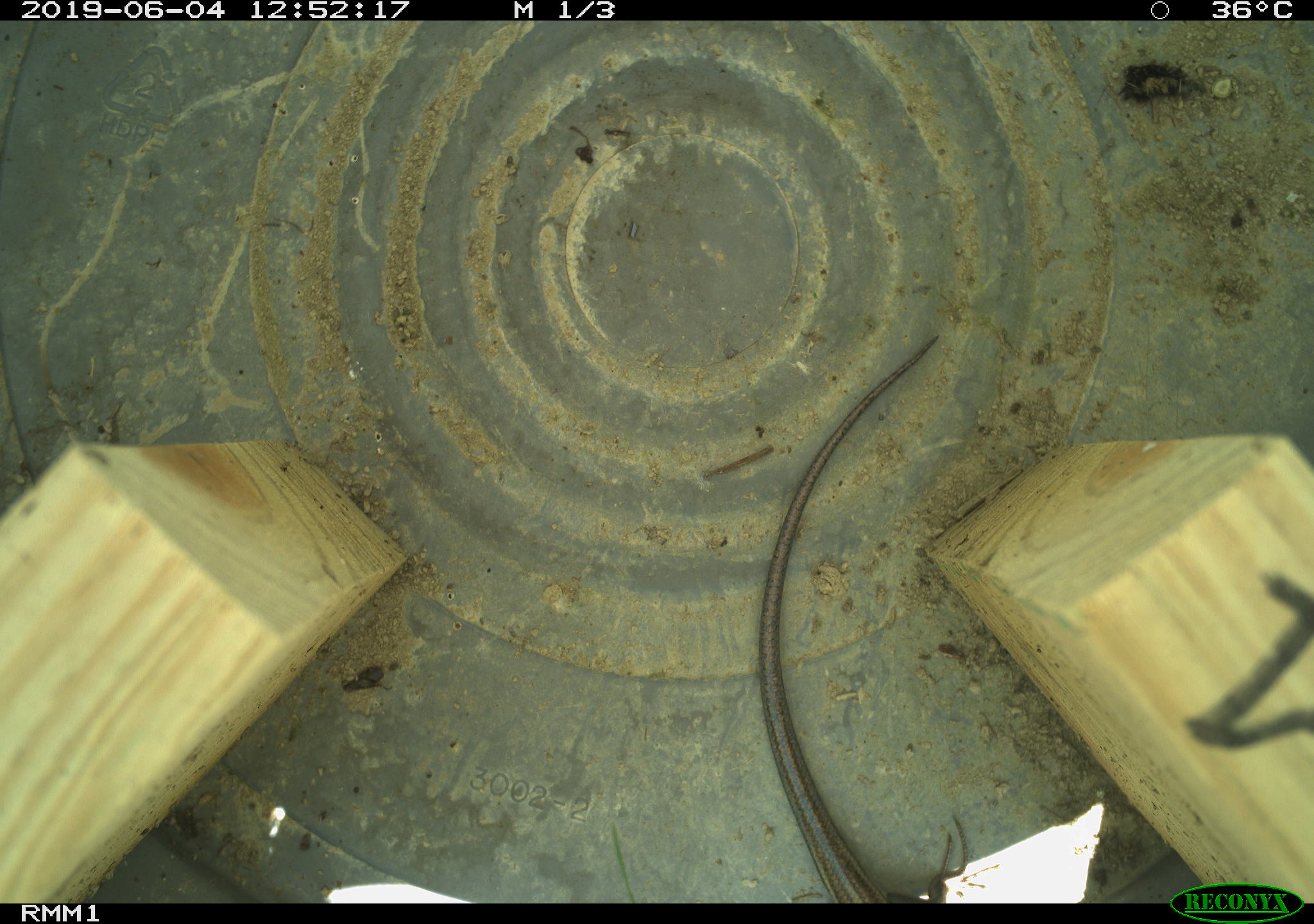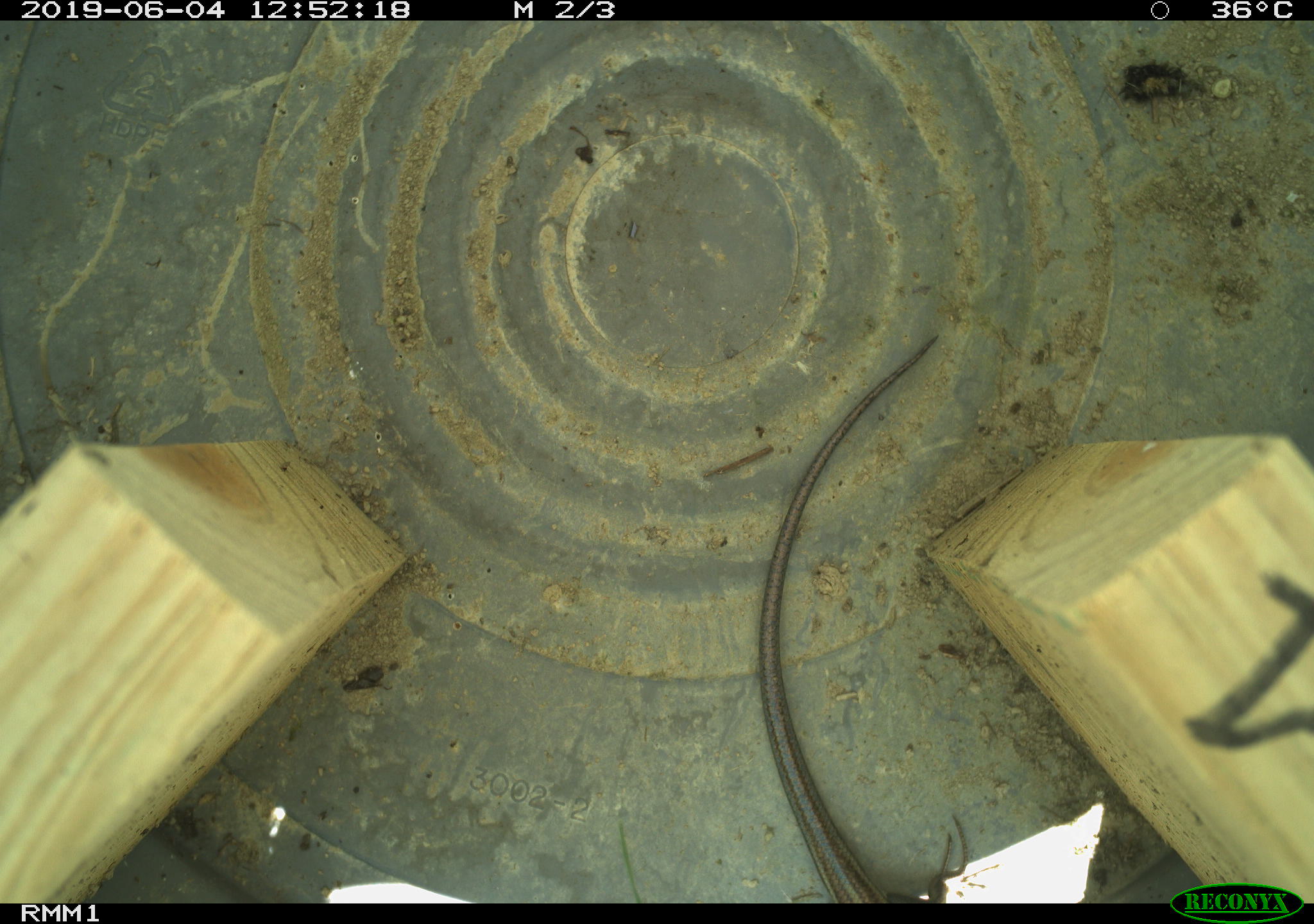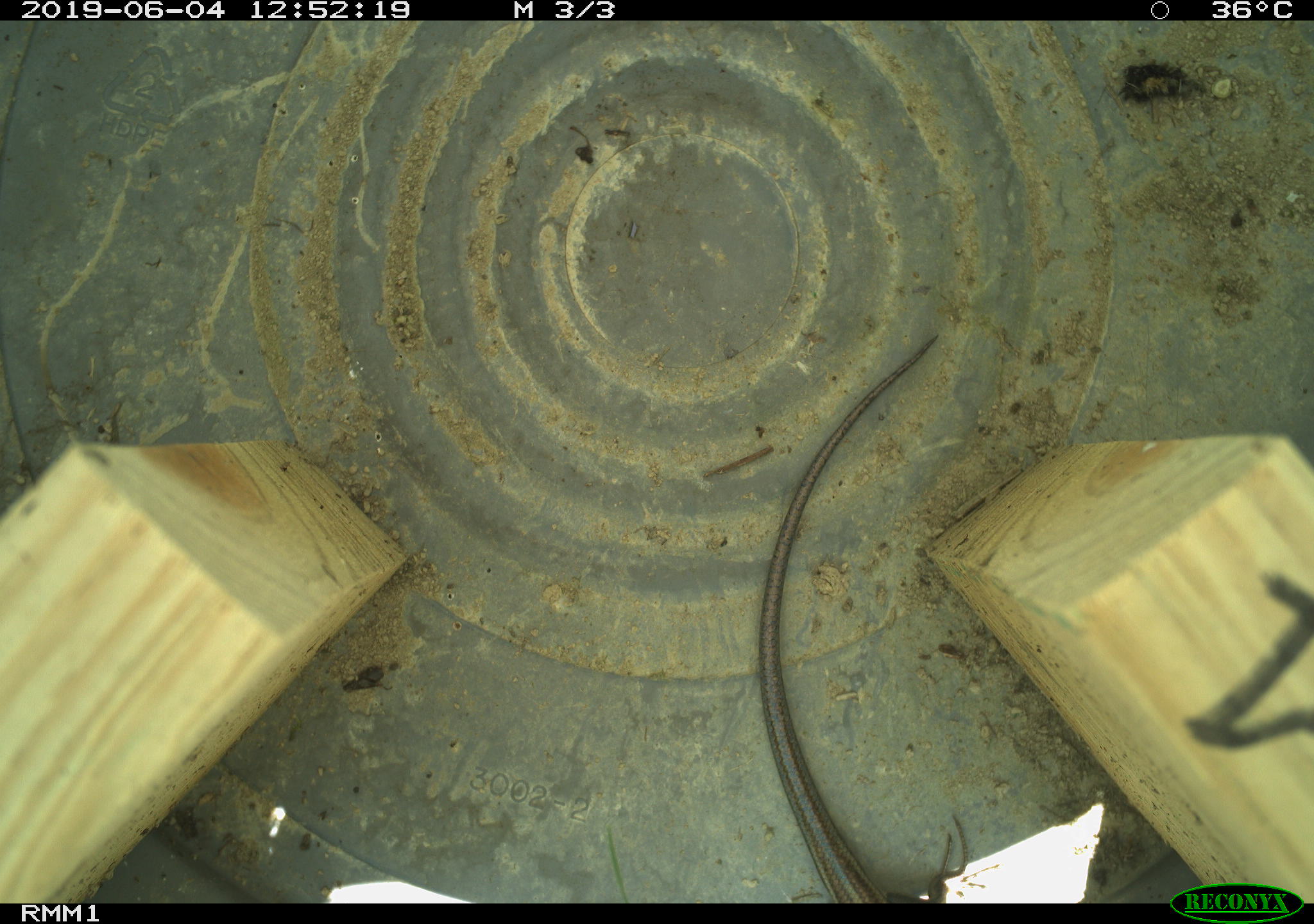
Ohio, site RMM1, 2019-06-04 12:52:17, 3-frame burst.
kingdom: Animalia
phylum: Chordata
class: Reptilia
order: Squamata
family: Scincidae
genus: Plestiodon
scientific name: Plestiodon fasciatus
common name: common five-lined skink